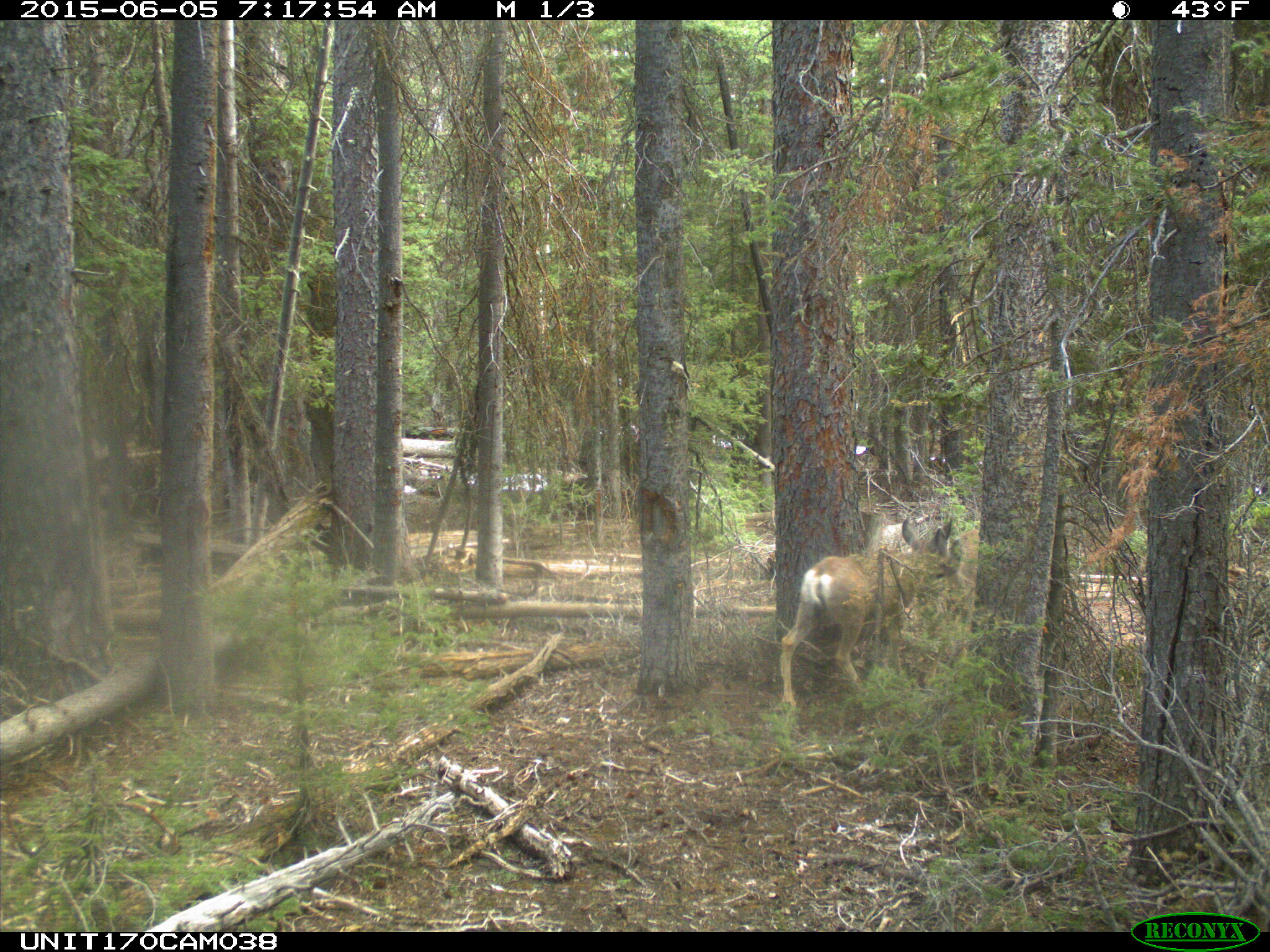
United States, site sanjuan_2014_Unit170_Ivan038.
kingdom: Animalia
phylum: Chordata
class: Mammalia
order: Artiodactyla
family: Cervidae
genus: Odocoileus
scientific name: Odocoileus hemionus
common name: mule deer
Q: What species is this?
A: Odocoileus hemionus (mule deer).